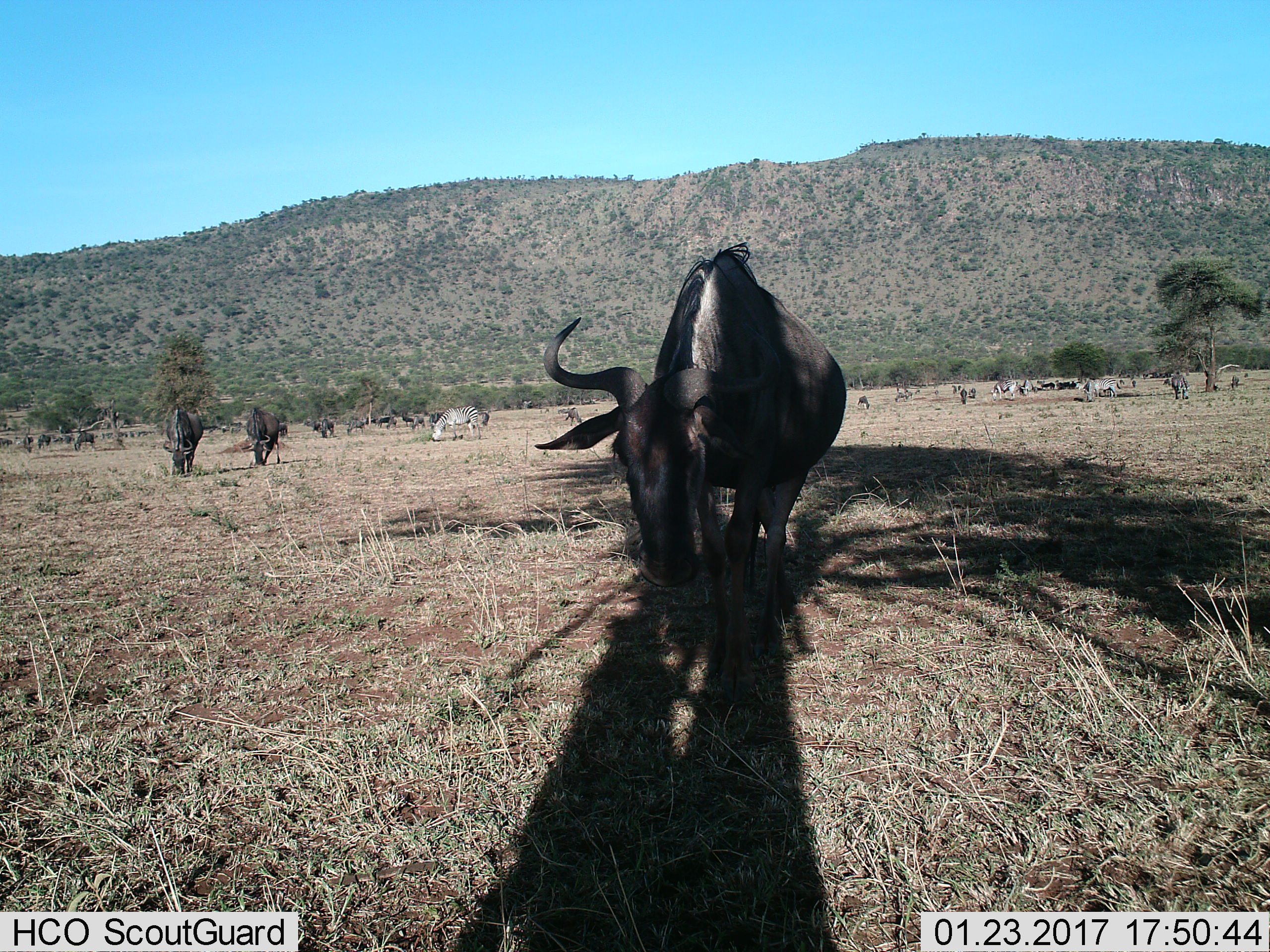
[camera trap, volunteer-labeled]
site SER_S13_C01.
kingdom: Animalia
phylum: Chordata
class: Mammalia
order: Artiodactyla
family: Bovidae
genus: Connochaetes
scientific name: Connochaetes taurinus taurinus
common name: blue wildebeest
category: wildebeestblue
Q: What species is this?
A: Wildebeestblue (blue wildebeest) (Connochaetes taurinus taurinus).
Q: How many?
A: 11-50.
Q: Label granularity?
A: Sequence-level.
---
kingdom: Animalia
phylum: Chordata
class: Mammalia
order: Perissodactyla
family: Equidae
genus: Equus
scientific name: Equus quagga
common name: plains zebra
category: zebraplains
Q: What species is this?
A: Zebraplains (plains zebra) (Equus quagga).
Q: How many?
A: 5.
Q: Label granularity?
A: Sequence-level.